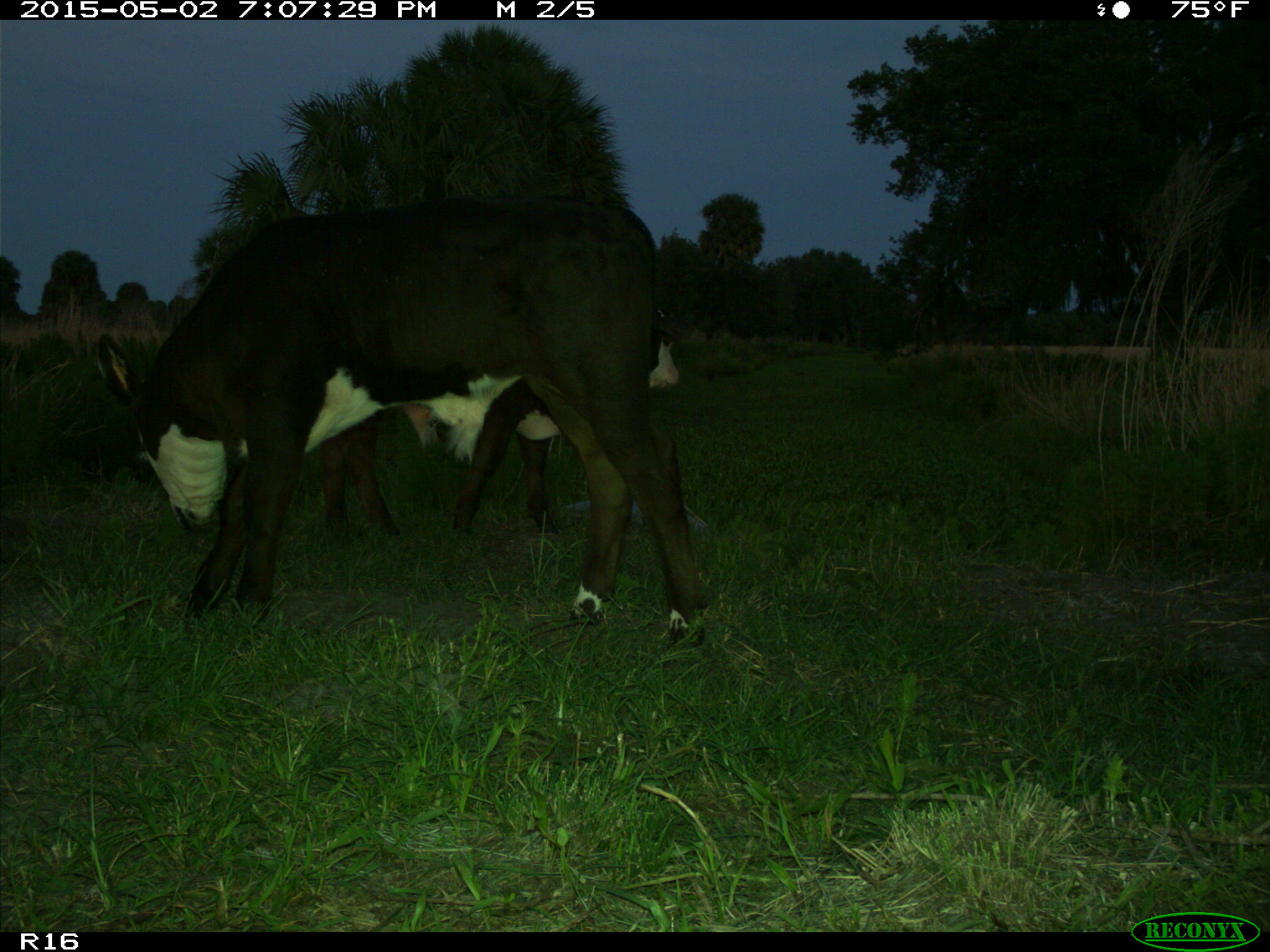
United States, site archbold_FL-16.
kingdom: Animalia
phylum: Chordata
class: Mammalia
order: Artiodactyla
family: Bovidae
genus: Bos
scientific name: Bos taurus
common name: domestic cow